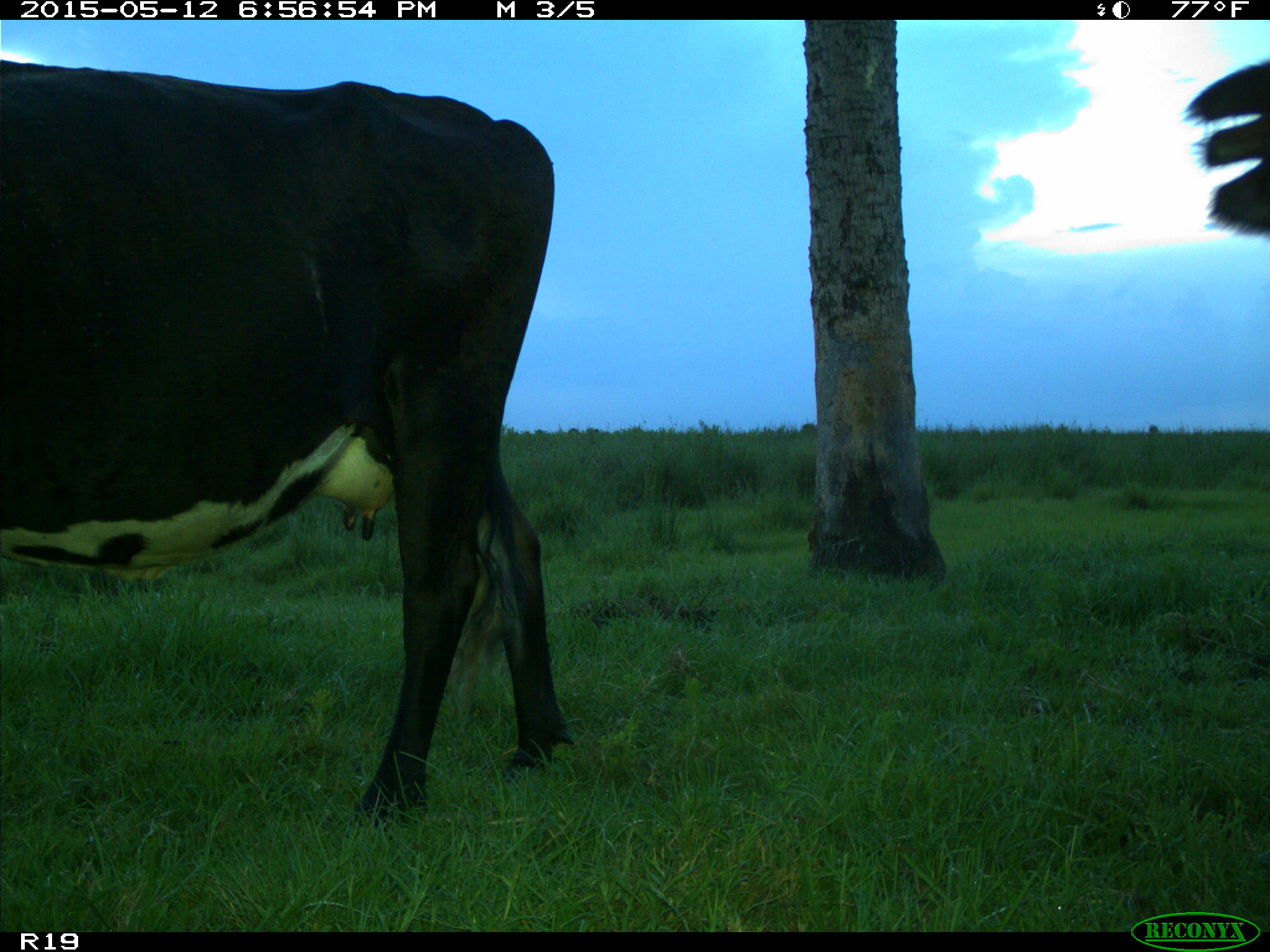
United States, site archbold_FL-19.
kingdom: Animalia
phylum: Chordata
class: Mammalia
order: Artiodactyla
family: Bovidae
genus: Bos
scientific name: Bos taurus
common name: domestic cow